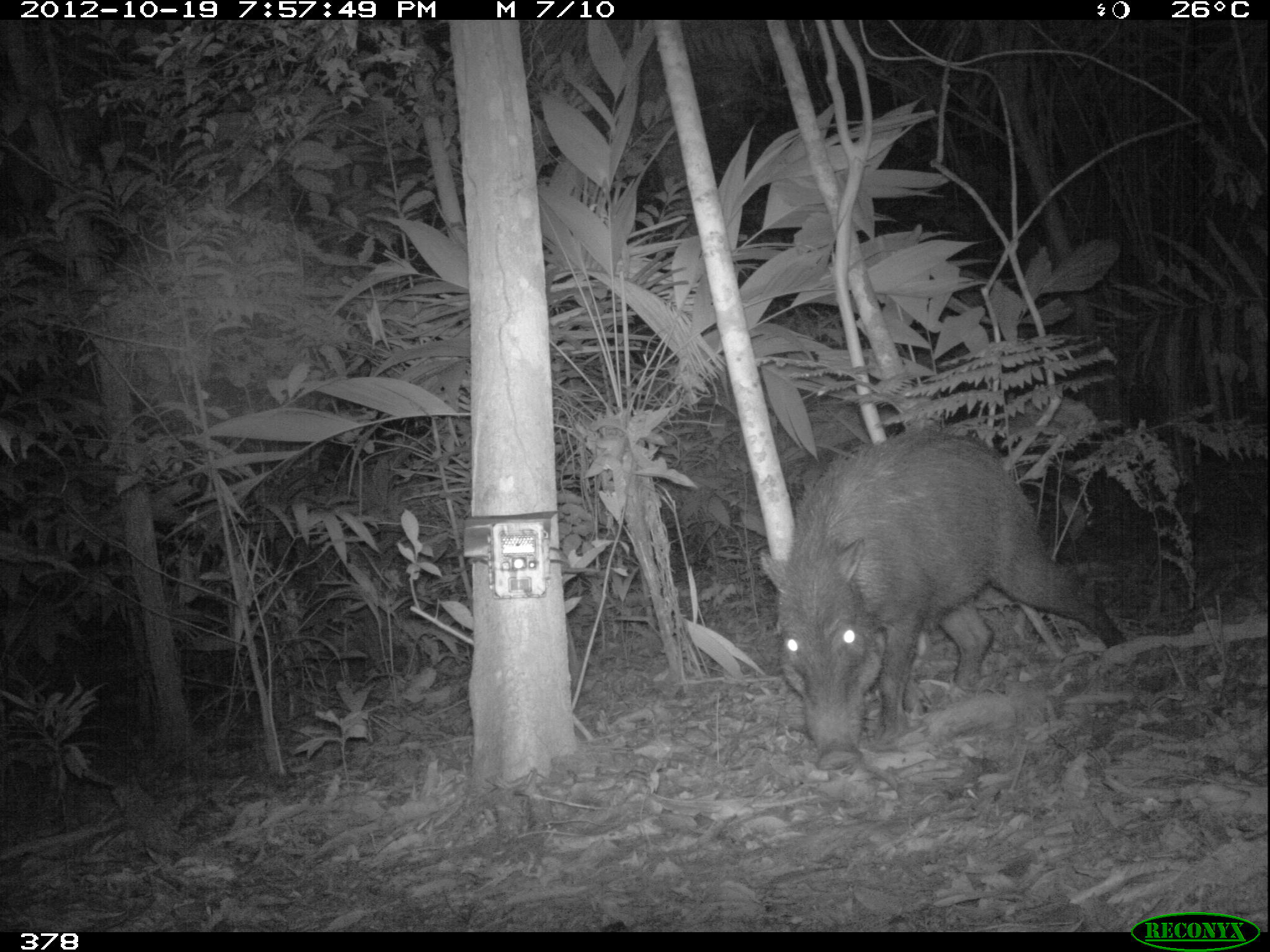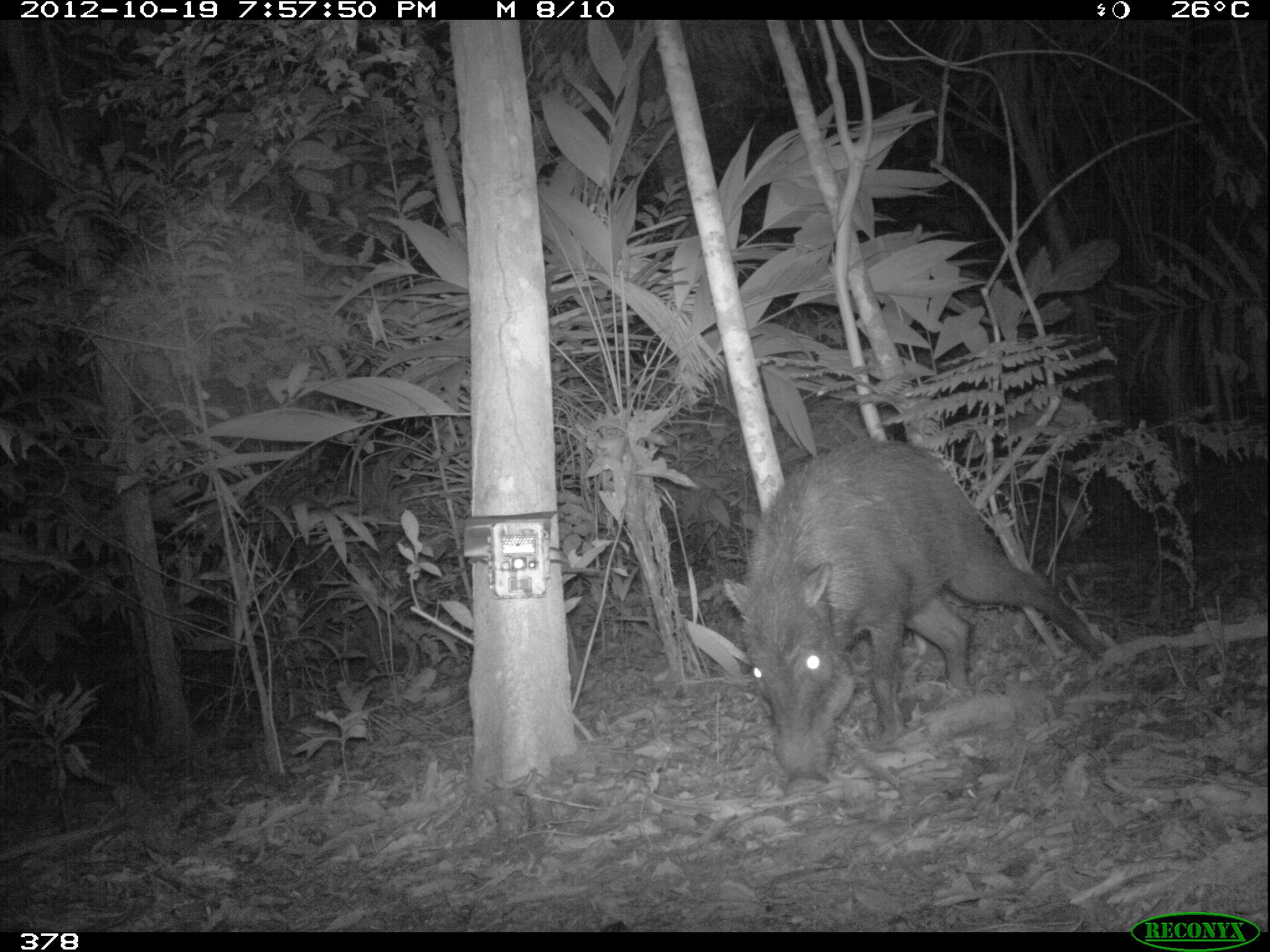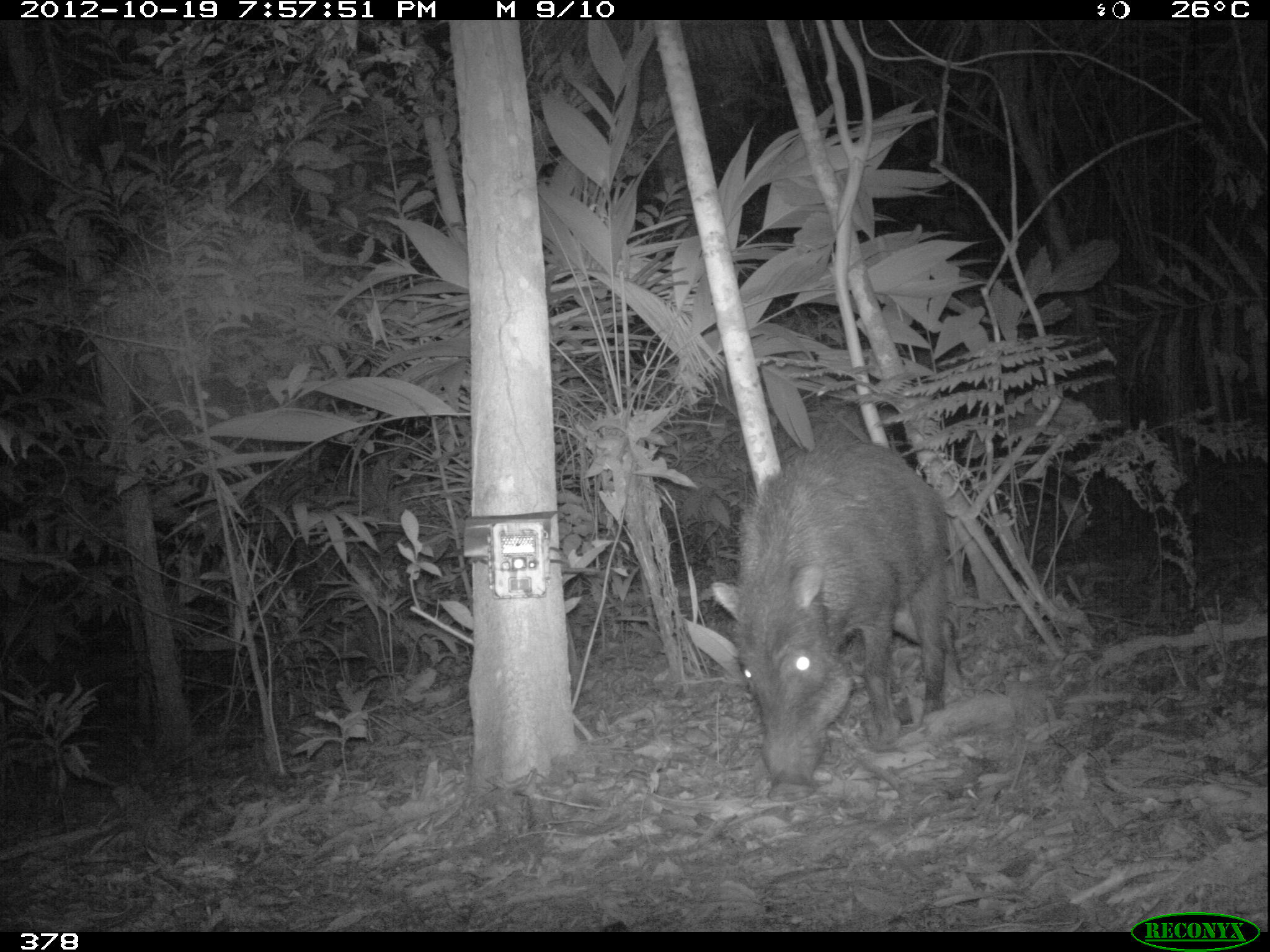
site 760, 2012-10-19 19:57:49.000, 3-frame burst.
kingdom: Animalia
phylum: Chordata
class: Mammalia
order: Artiodactyla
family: Tayassuidae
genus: Tayassu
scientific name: Tayassu pecari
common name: white-lipped peccary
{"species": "Tayassu pecari (white-lipped peccary)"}